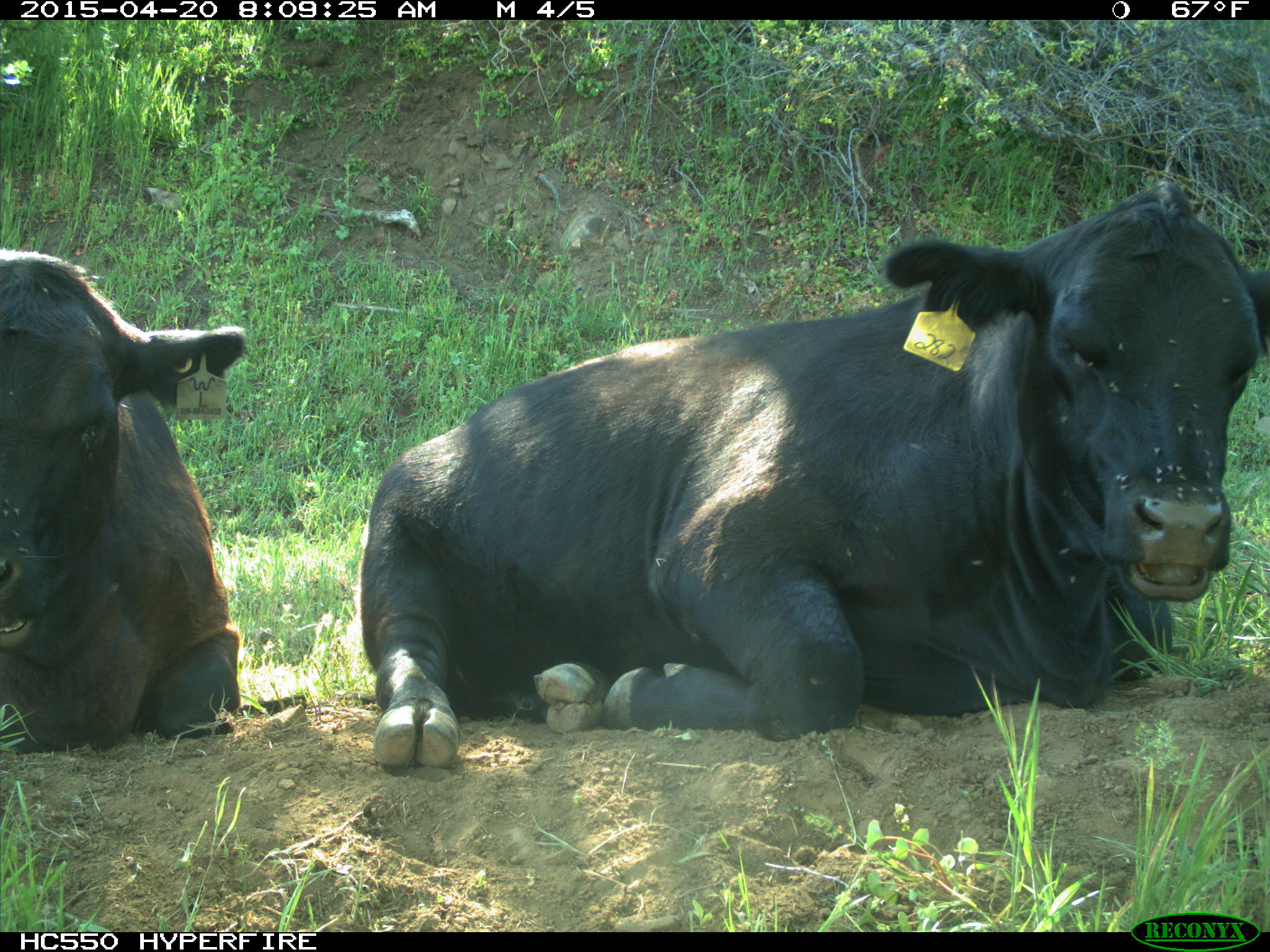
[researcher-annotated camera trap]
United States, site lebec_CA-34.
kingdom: Animalia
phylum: Chordata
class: Mammalia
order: Artiodactyla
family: Bovidae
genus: Bos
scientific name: Bos taurus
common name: domestic cow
Bos taurus (domestic cow).